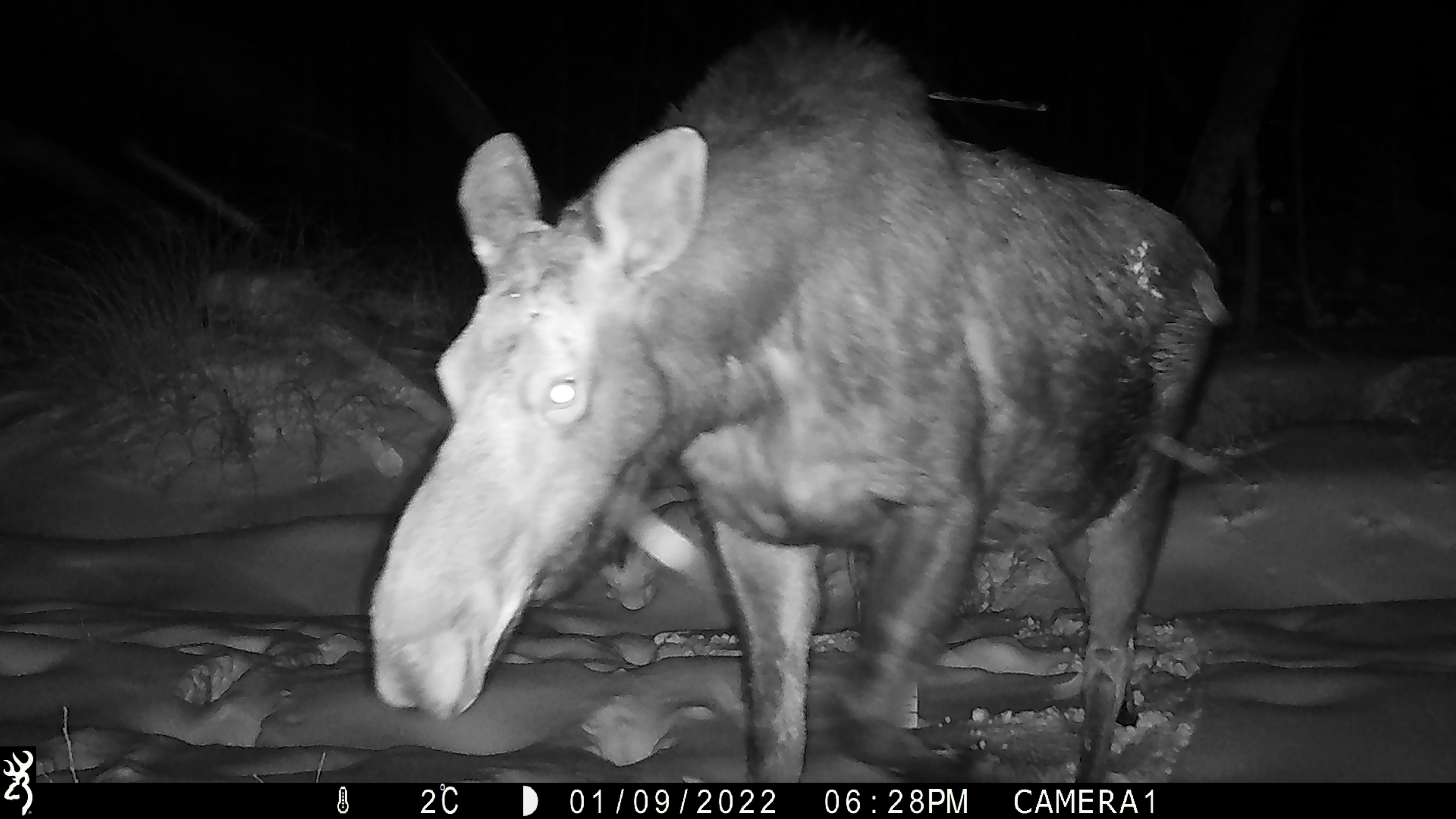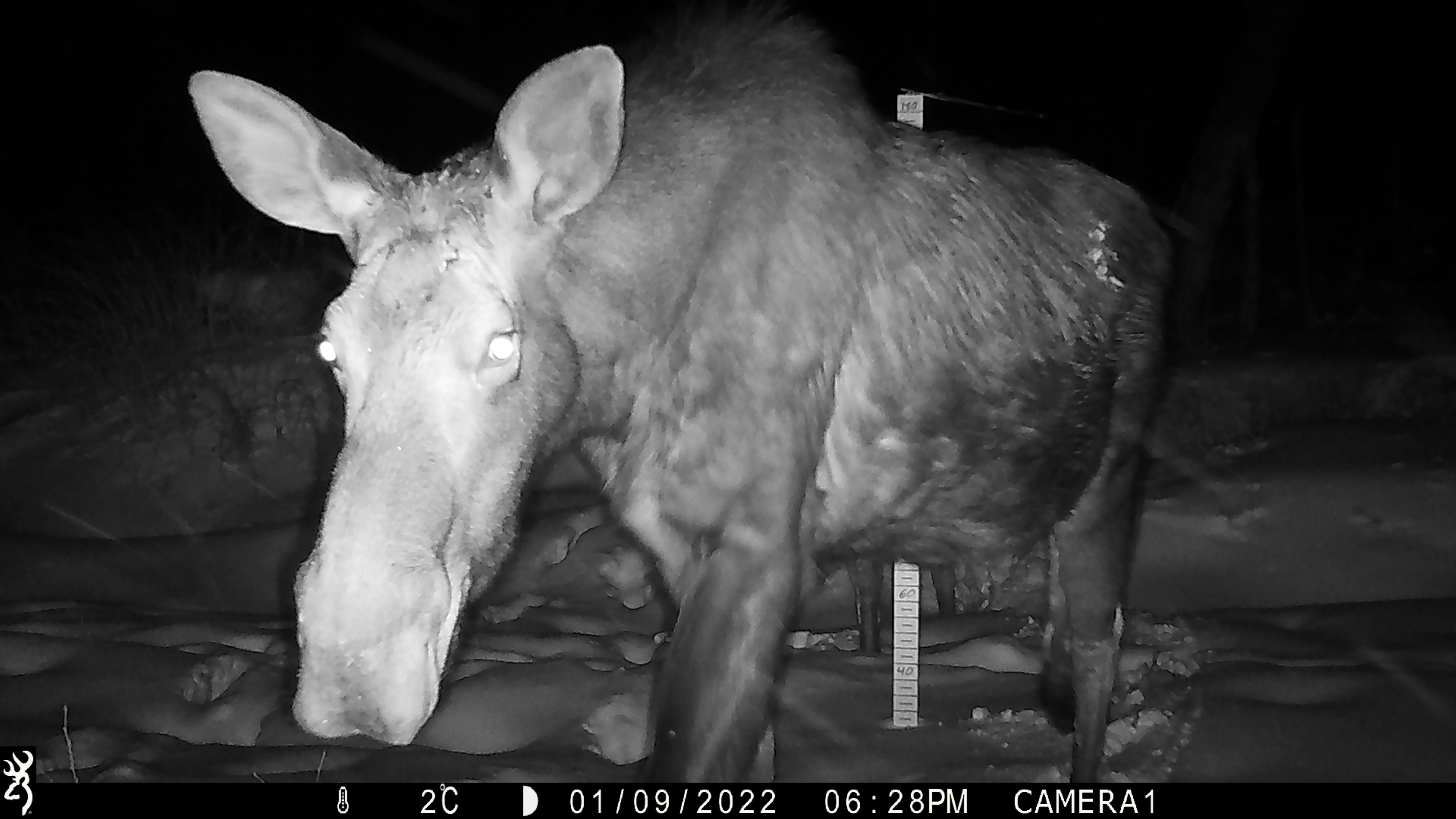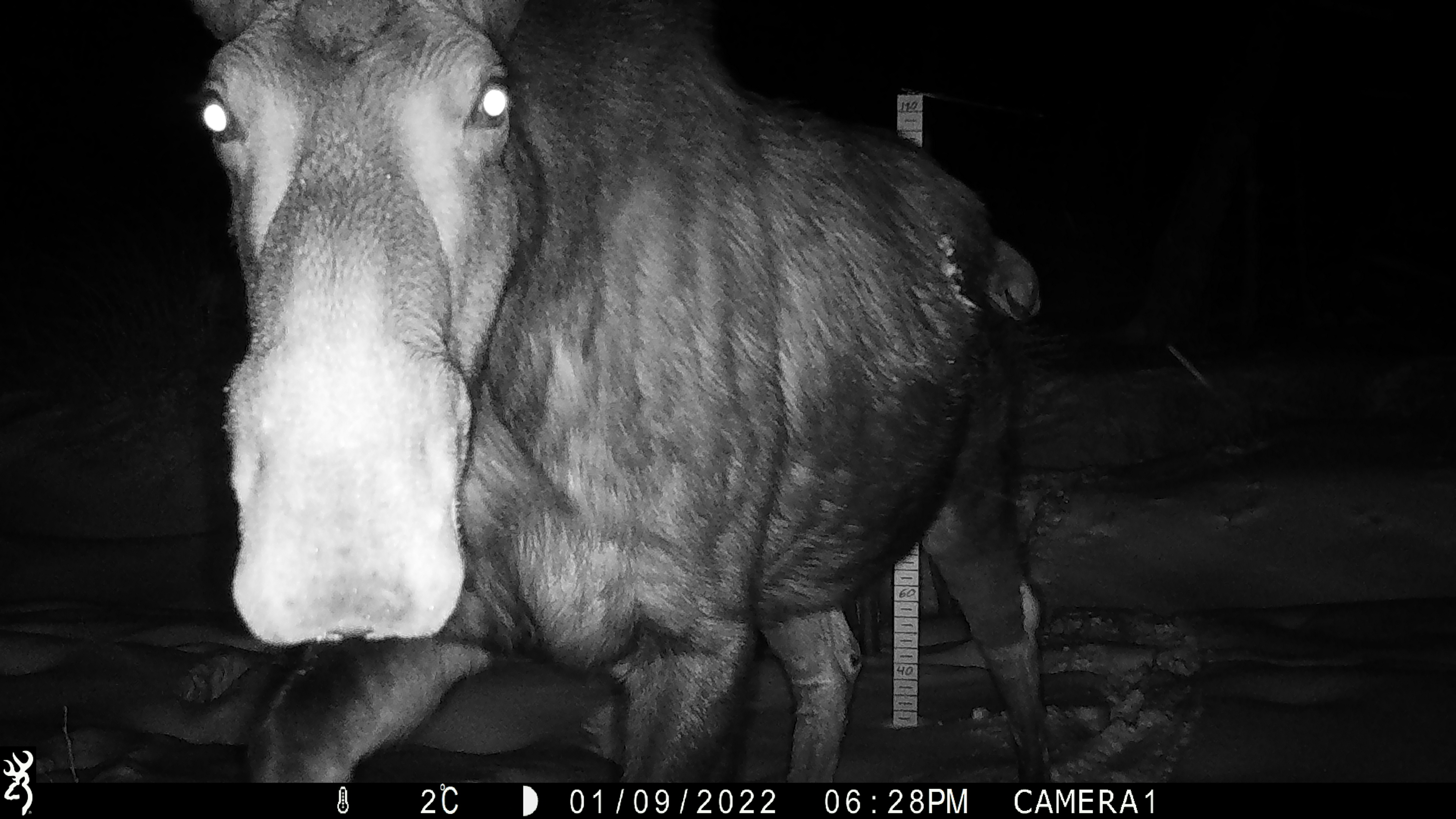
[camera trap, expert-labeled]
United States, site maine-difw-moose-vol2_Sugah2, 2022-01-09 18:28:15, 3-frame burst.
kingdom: Animalia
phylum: Chordata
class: Mammalia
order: Artiodactyla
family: Cervidae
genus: Alces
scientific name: Alces alces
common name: moose